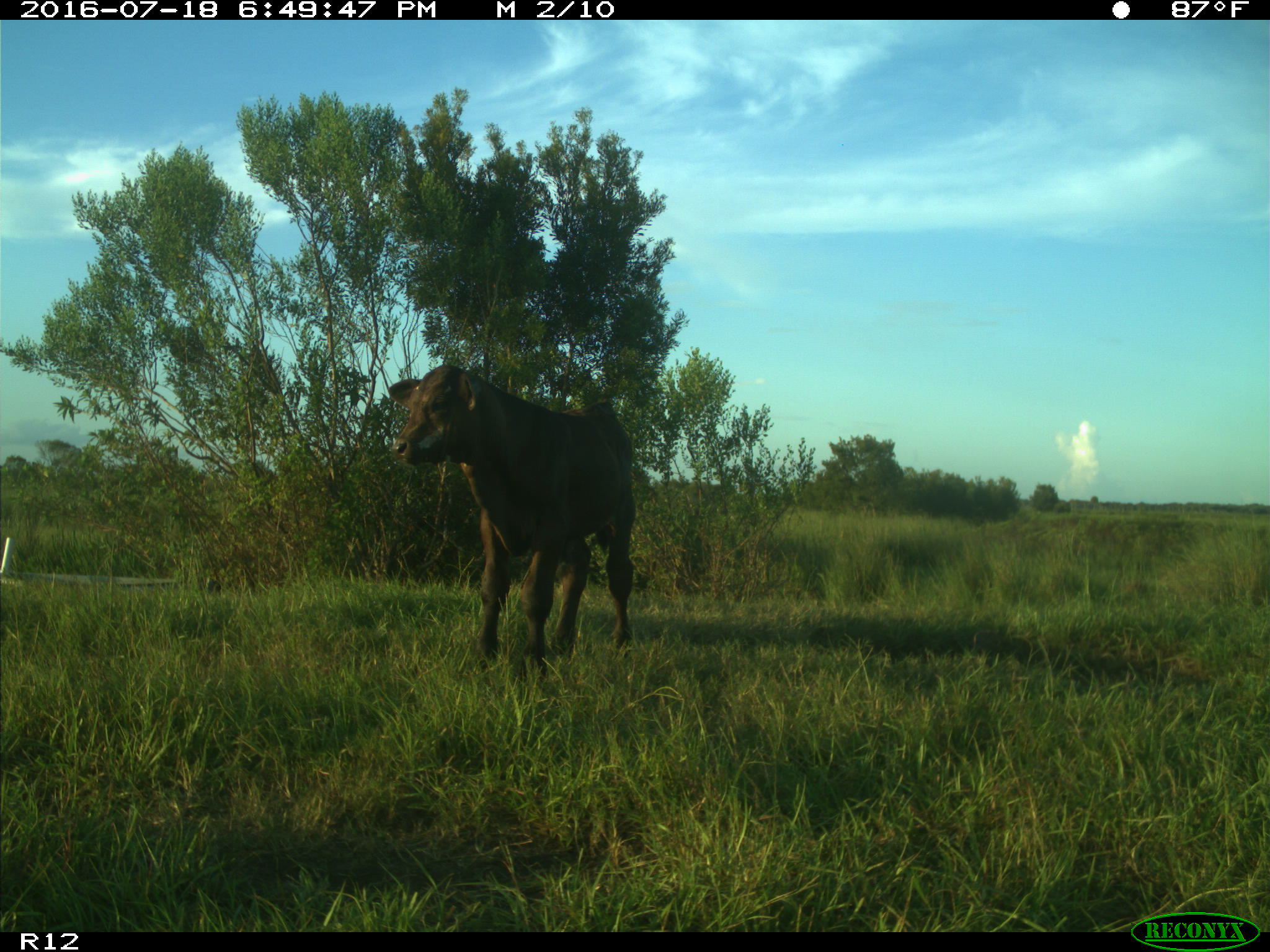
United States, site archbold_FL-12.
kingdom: Animalia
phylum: Chordata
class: Mammalia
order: Artiodactyla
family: Bovidae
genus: Bos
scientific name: Bos taurus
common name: domestic cow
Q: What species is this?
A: Bos taurus (domestic cow).